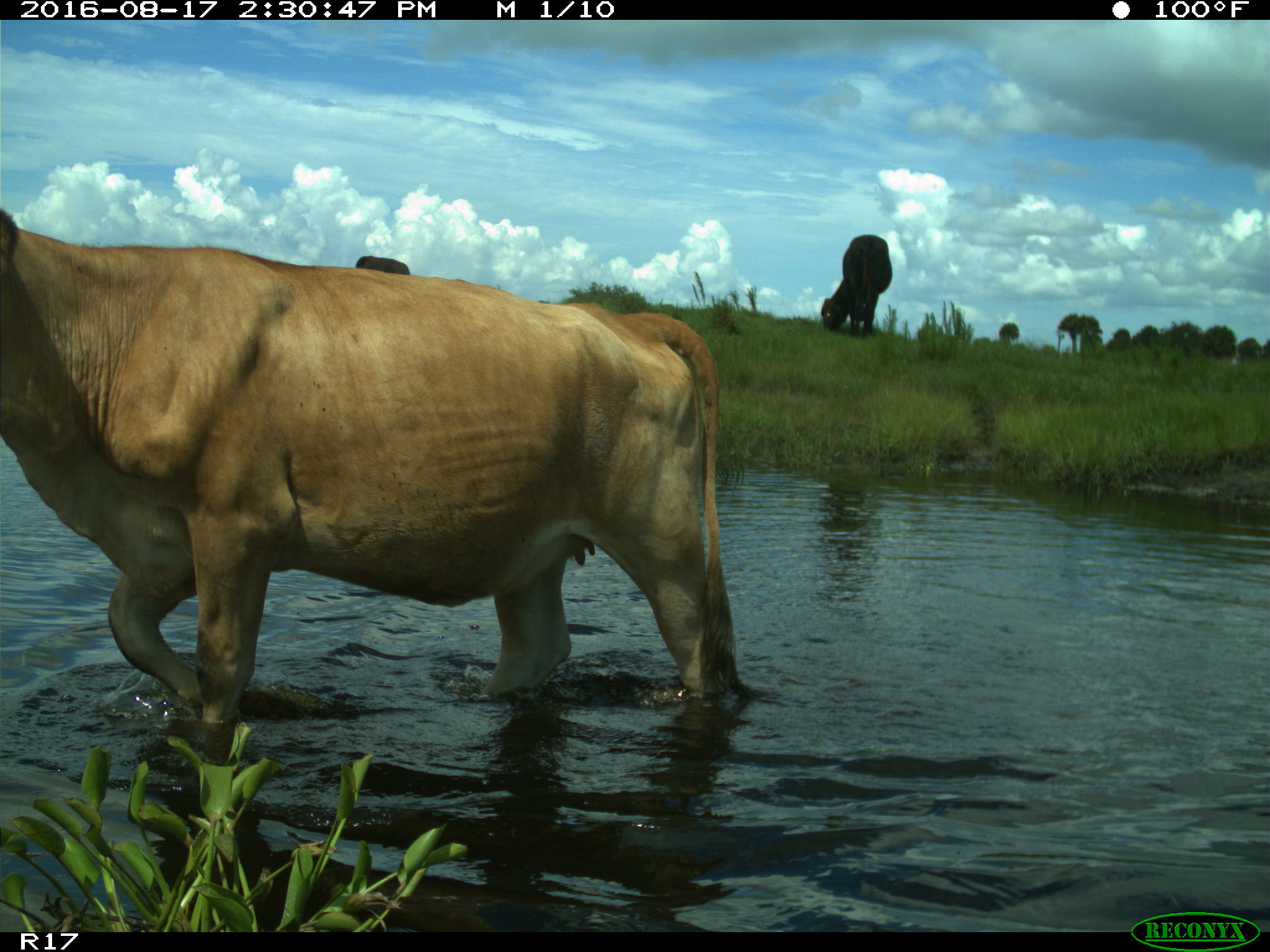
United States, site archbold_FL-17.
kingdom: Animalia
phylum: Chordata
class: Mammalia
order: Artiodactyla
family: Bovidae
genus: Bos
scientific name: Bos taurus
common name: domestic cow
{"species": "Bos taurus (domestic cow)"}